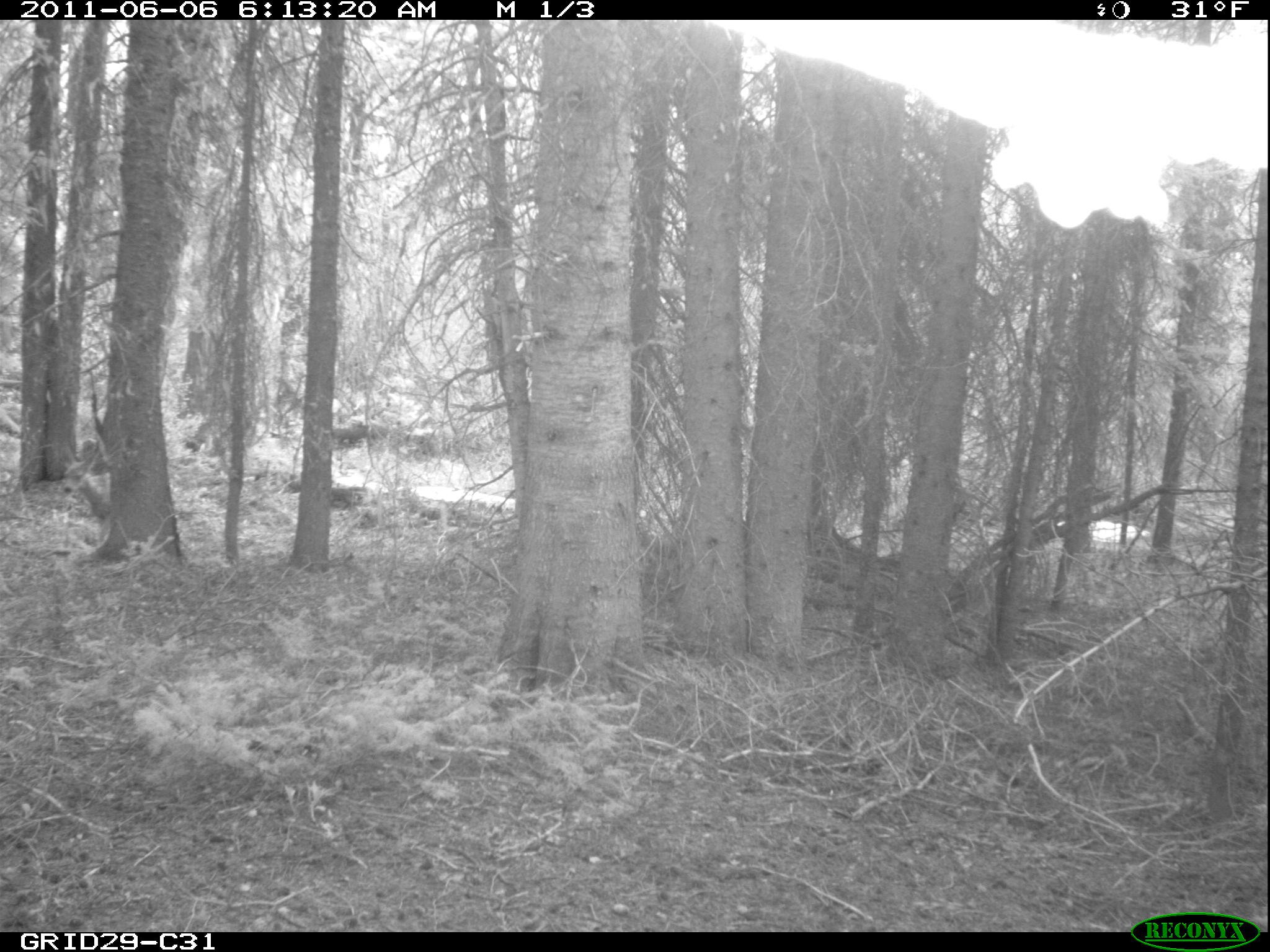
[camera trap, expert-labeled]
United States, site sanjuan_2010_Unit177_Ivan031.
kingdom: Animalia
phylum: Chordata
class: Mammalia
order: Artiodactyla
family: Cervidae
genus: Odocoileus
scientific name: Odocoileus hemionus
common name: mule deer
Odocoileus hemionus (mule deer).